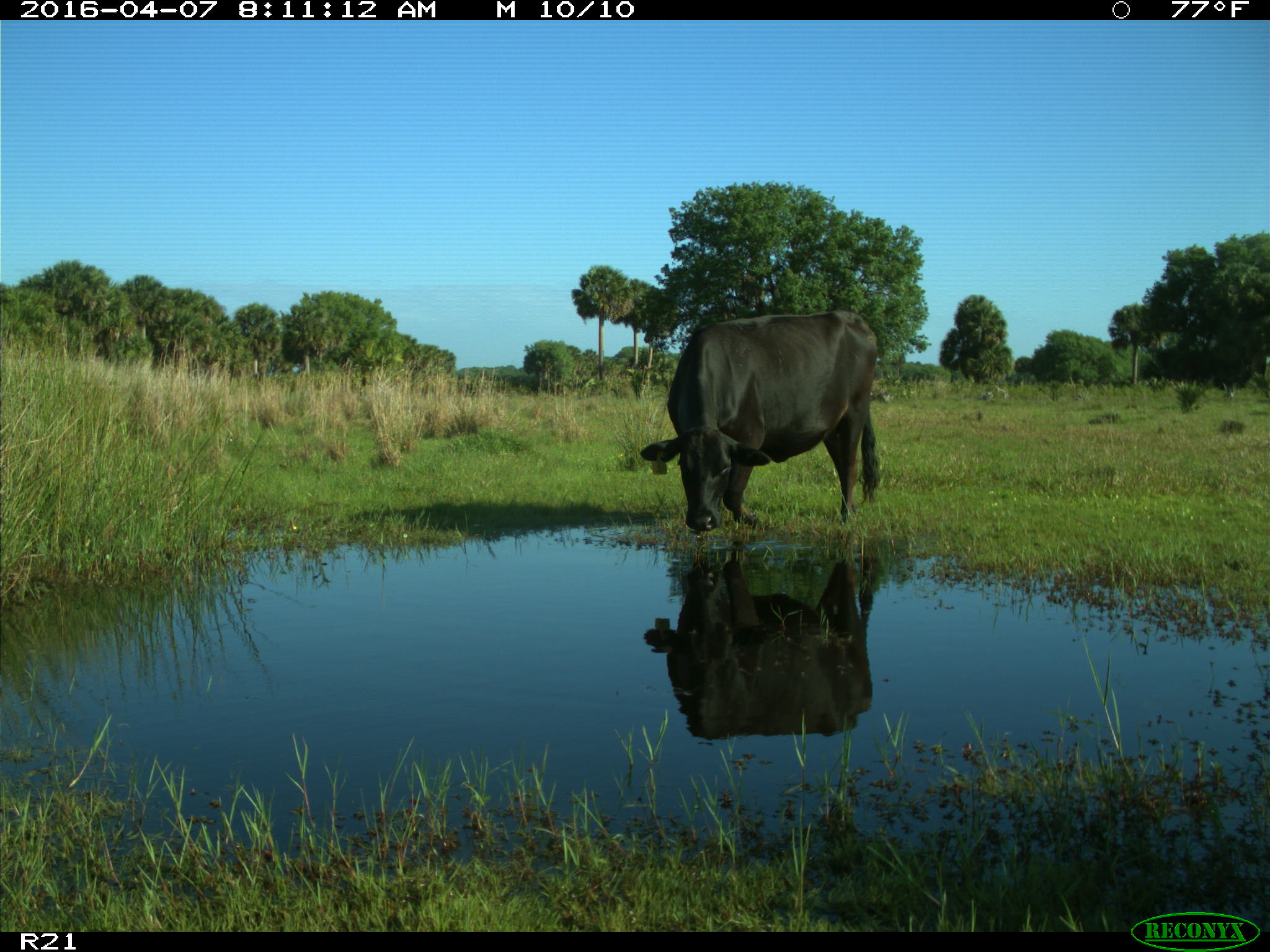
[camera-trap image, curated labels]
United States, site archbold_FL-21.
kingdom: Animalia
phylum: Chordata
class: Mammalia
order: Artiodactyla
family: Bovidae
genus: Bos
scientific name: Bos taurus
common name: domestic cow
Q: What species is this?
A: Bos taurus (domestic cow).